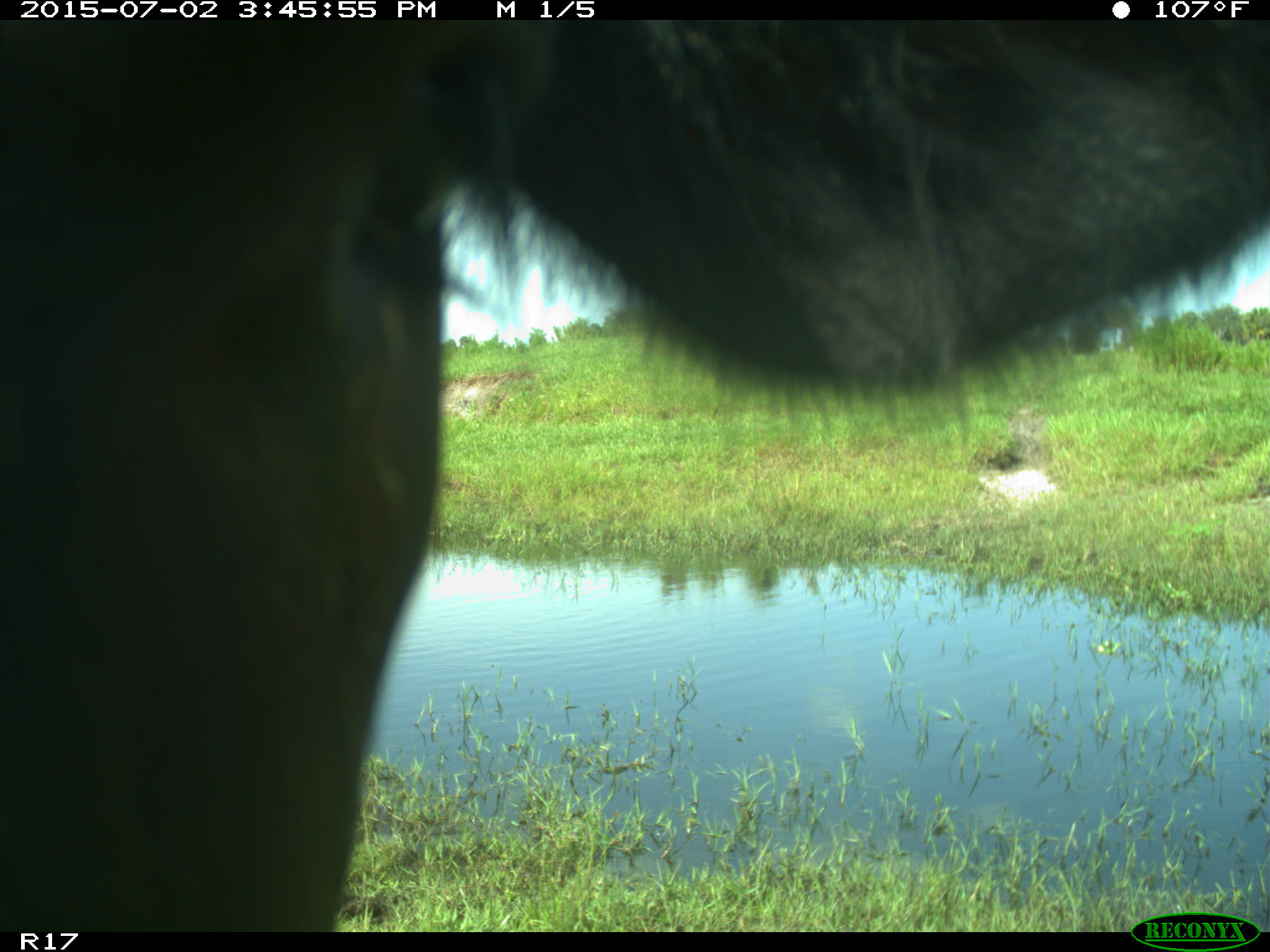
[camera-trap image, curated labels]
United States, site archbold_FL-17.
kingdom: Animalia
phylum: Chordata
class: Mammalia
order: Artiodactyla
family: Bovidae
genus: Bos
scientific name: Bos taurus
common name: domestic cow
Bos taurus (domestic cow).